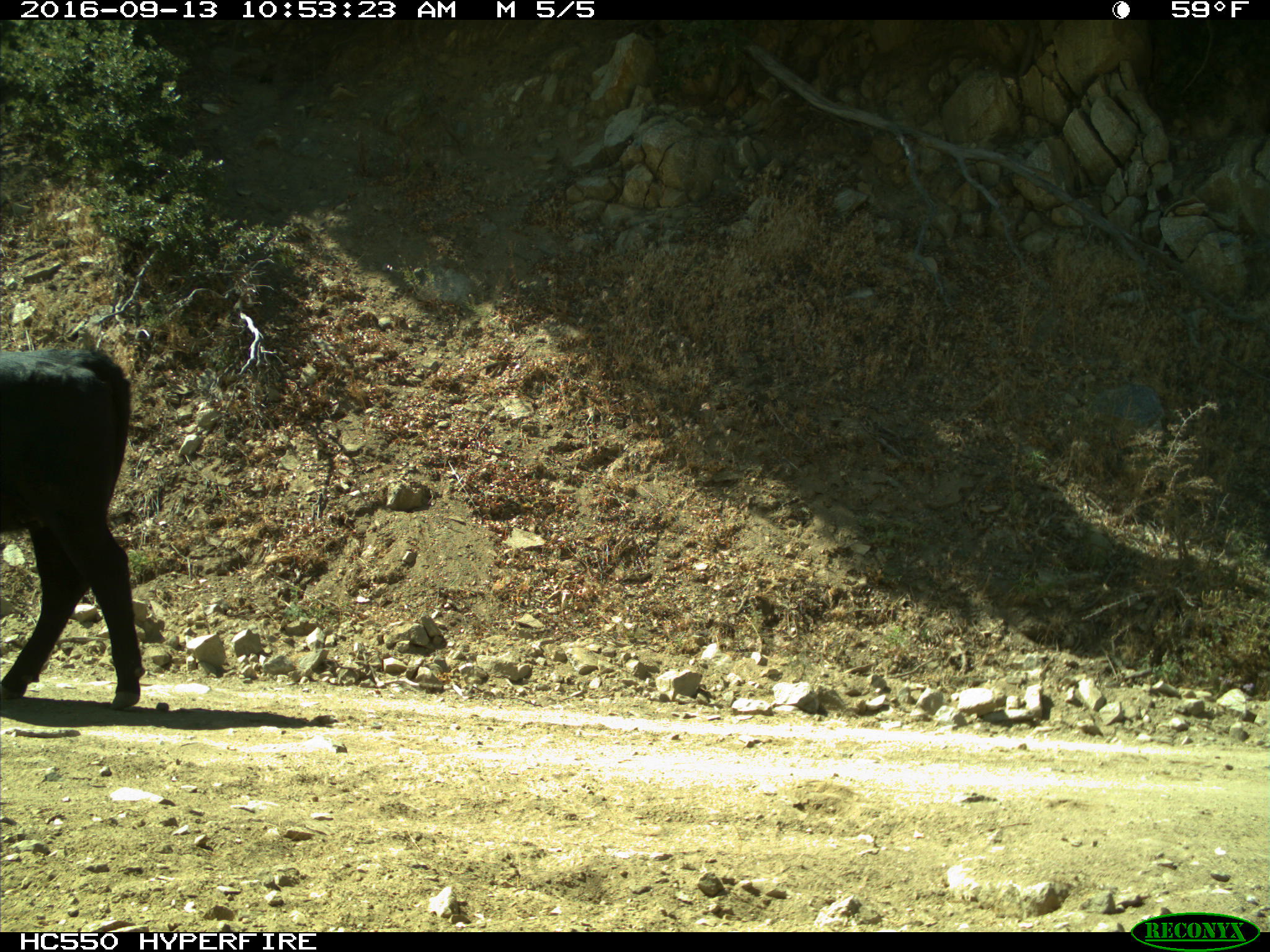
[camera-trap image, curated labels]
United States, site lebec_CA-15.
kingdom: Animalia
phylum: Chordata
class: Mammalia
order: Artiodactyla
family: Bovidae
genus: Bos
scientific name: Bos taurus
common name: domestic cow